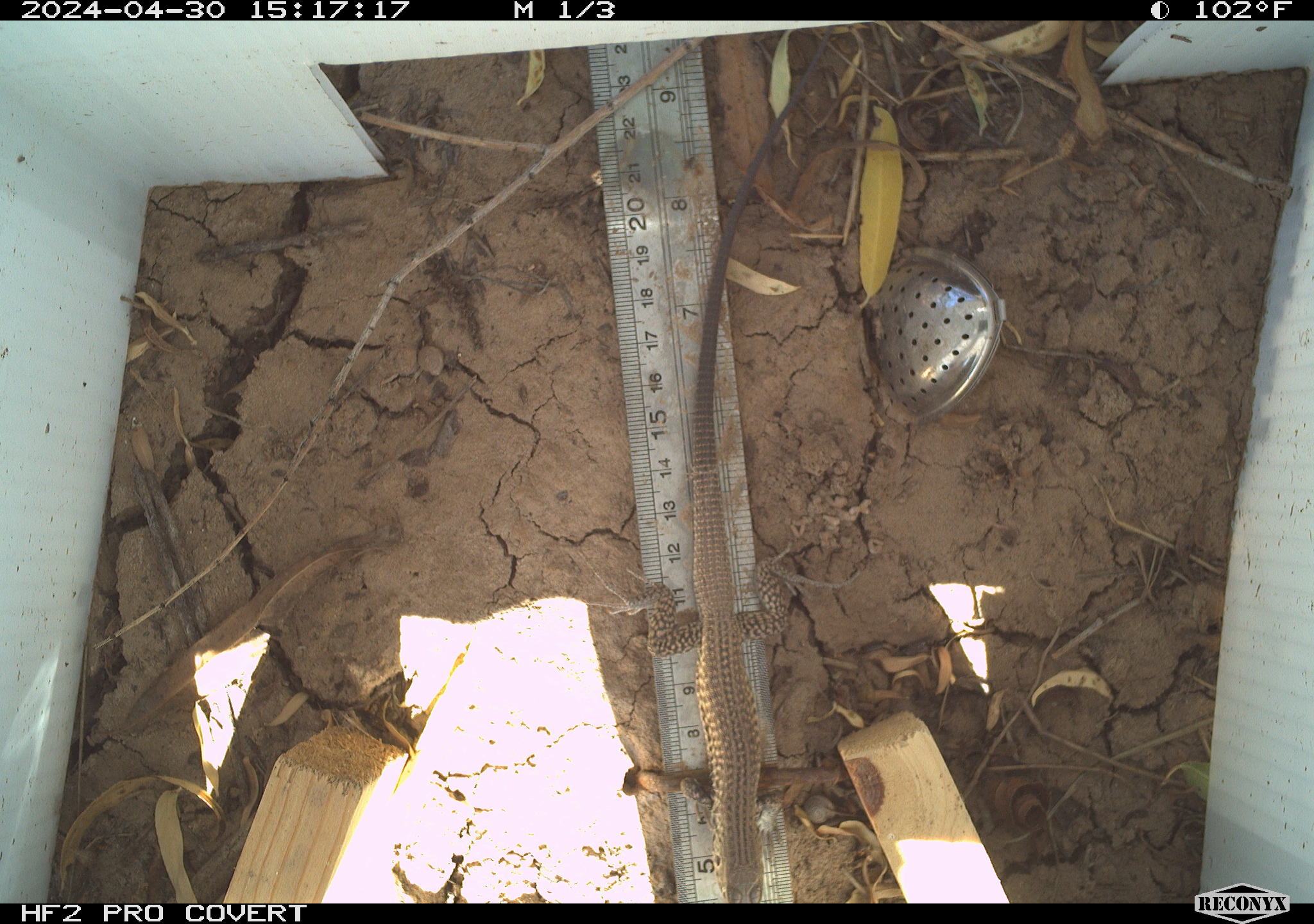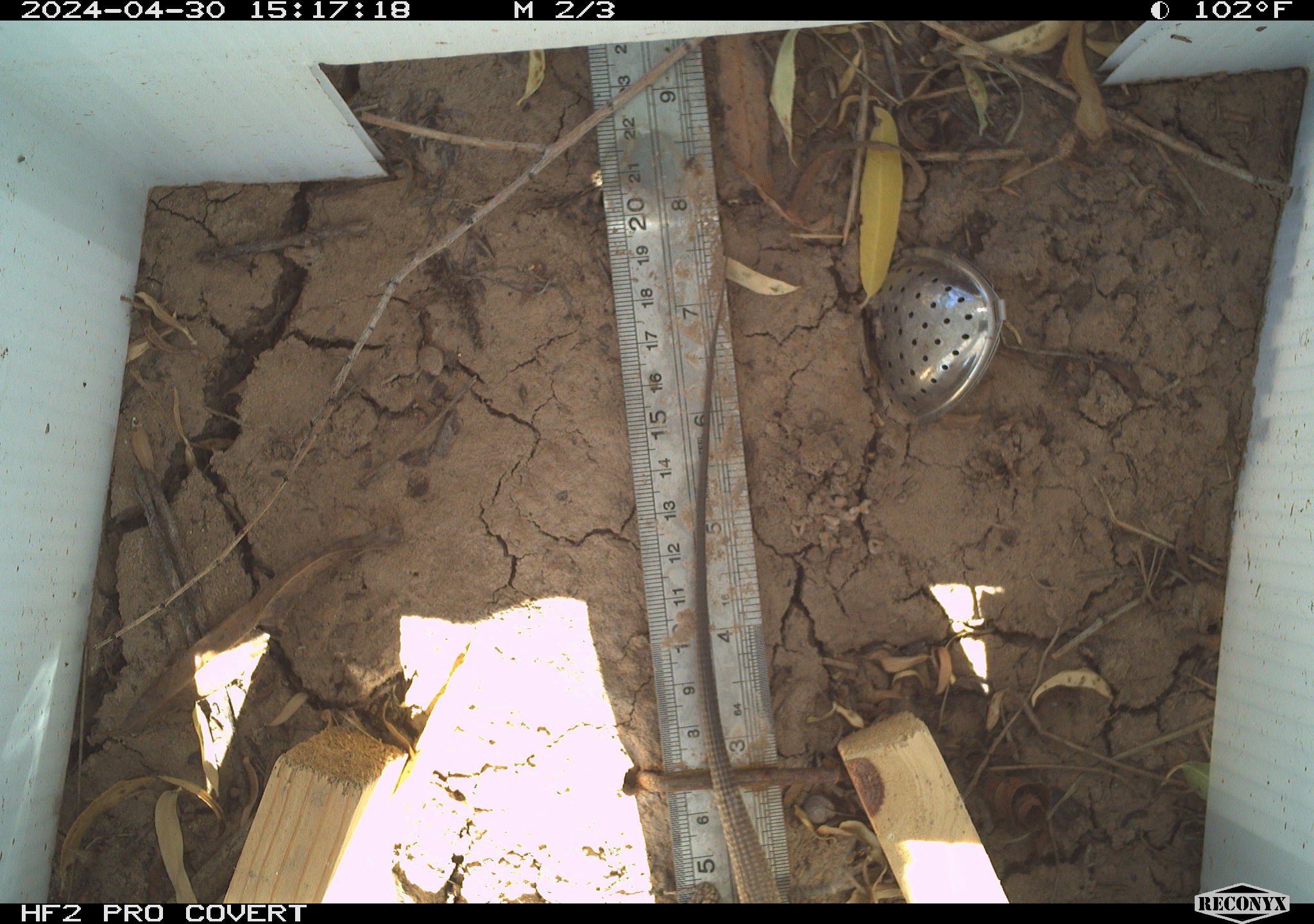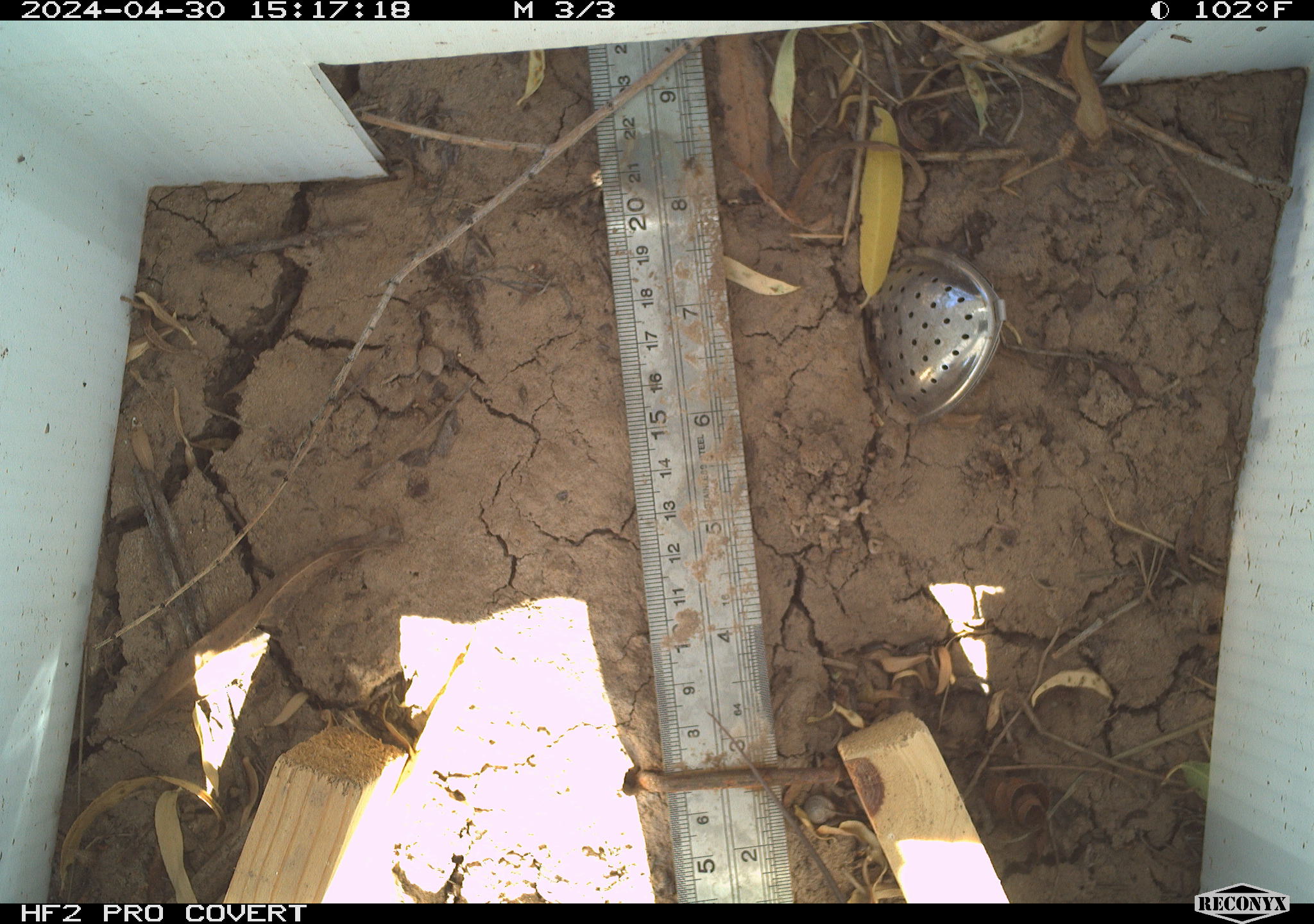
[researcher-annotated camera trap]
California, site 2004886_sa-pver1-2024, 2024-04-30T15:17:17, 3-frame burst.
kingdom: Animalia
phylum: Chordata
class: Reptilia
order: Squamata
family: Teiidae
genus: Aspidoscelis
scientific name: Aspidoscelis tigris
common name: western whiptail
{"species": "western whiptail (Aspidoscelis tigris)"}